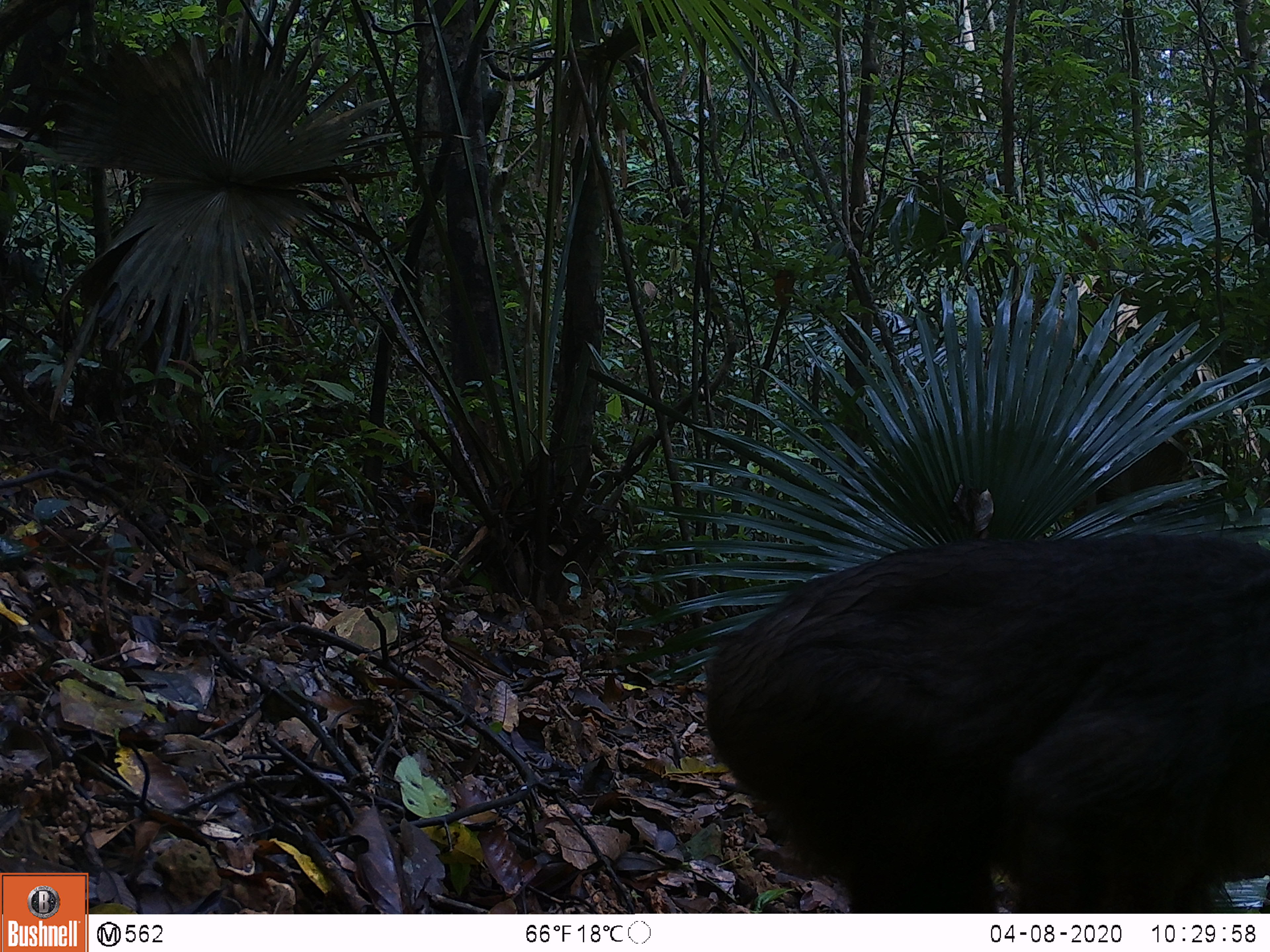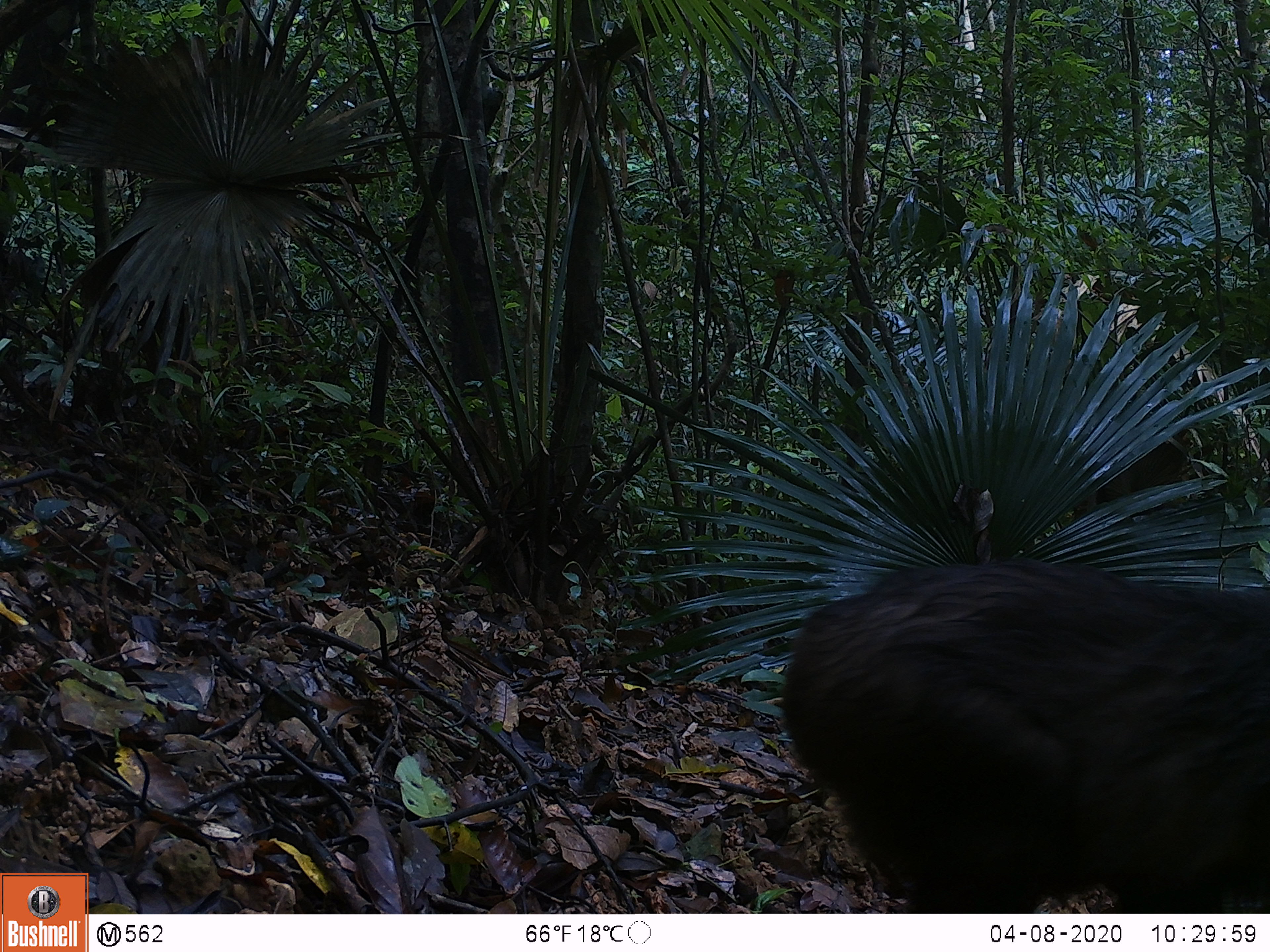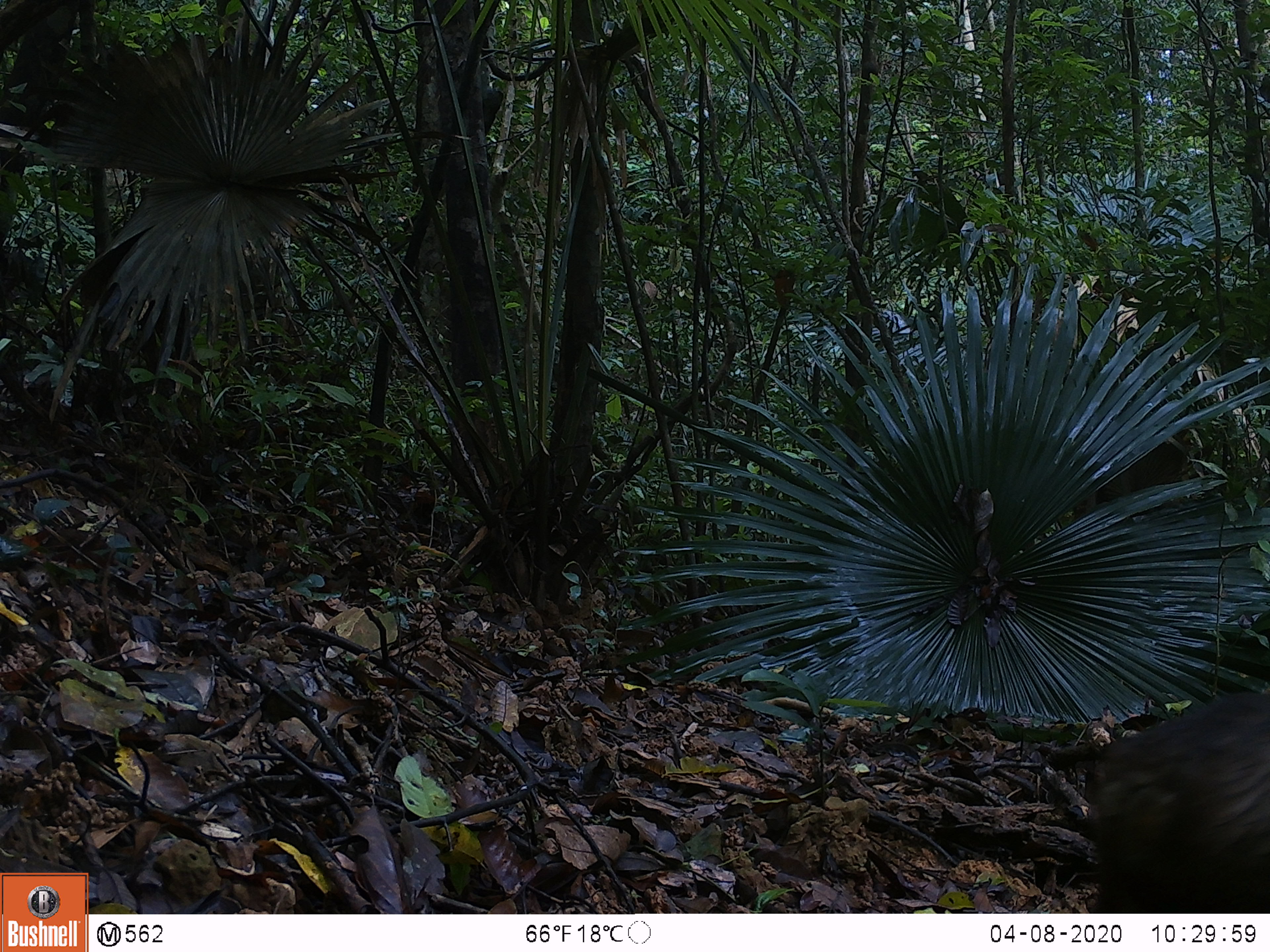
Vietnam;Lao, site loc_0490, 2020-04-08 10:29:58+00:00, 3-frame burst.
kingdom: Animalia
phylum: Chordata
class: Mammalia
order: Primates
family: Cercopithecidae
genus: Macaca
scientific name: Macaca arctoides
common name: stump-tailed macaque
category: stump tailed macaque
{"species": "stump tailed macaque (stump-tailed macaque) (Macaca arctoides)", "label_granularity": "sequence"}